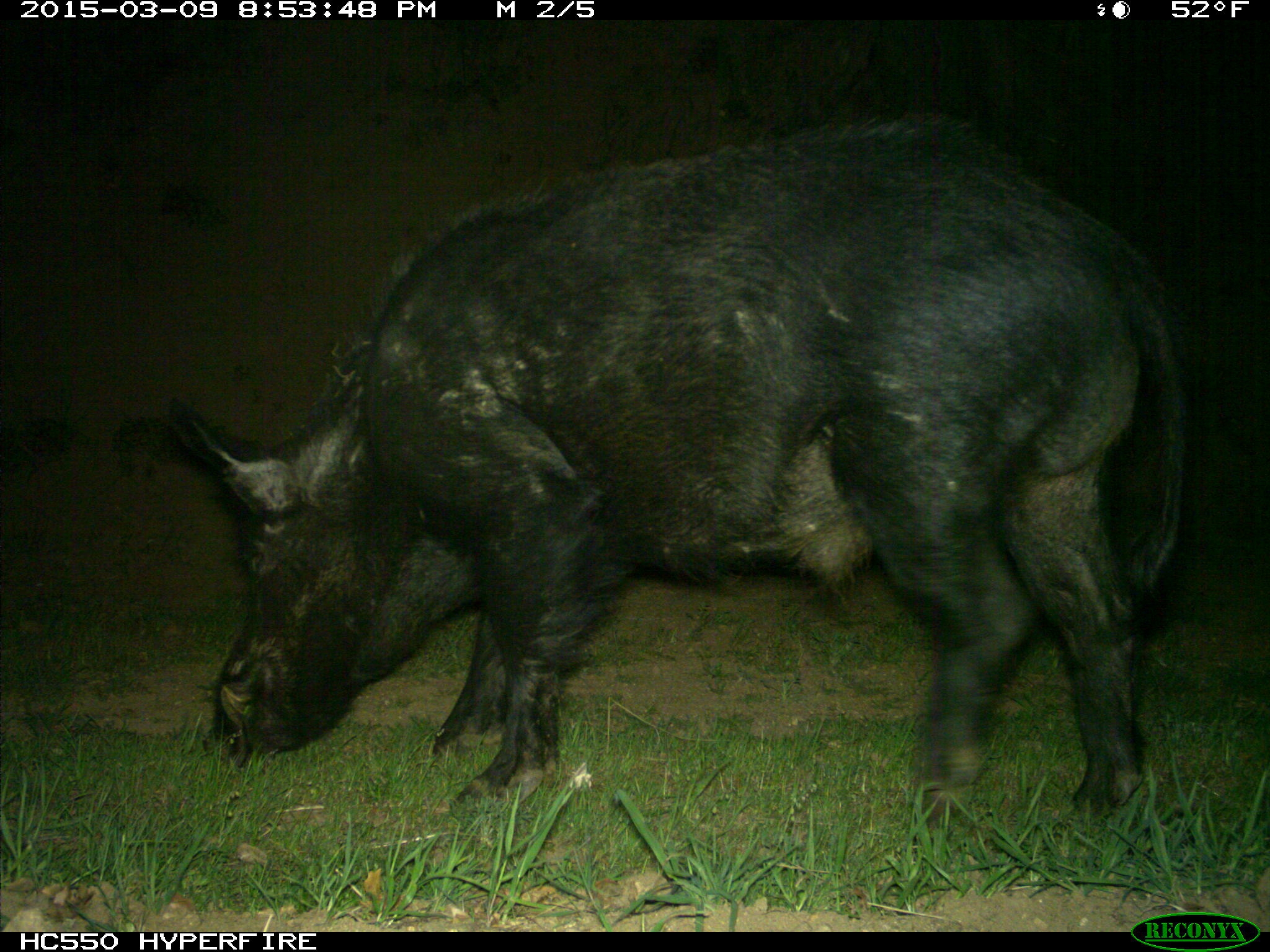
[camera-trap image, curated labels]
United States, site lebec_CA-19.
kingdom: Animalia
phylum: Chordata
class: Mammalia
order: Artiodactyla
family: Suidae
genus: Sus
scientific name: Sus scrofa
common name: wild boar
Sus scrofa (wild boar).